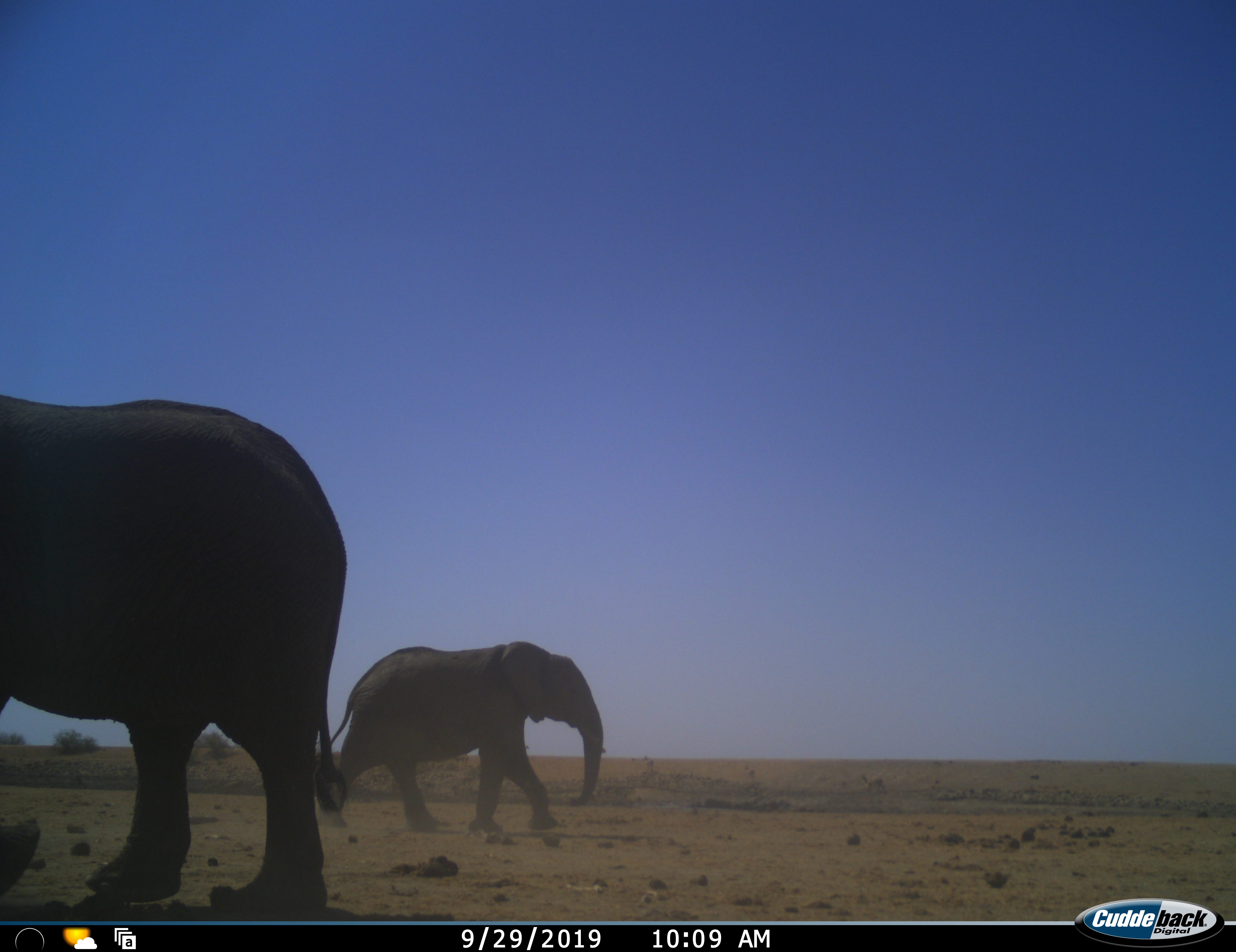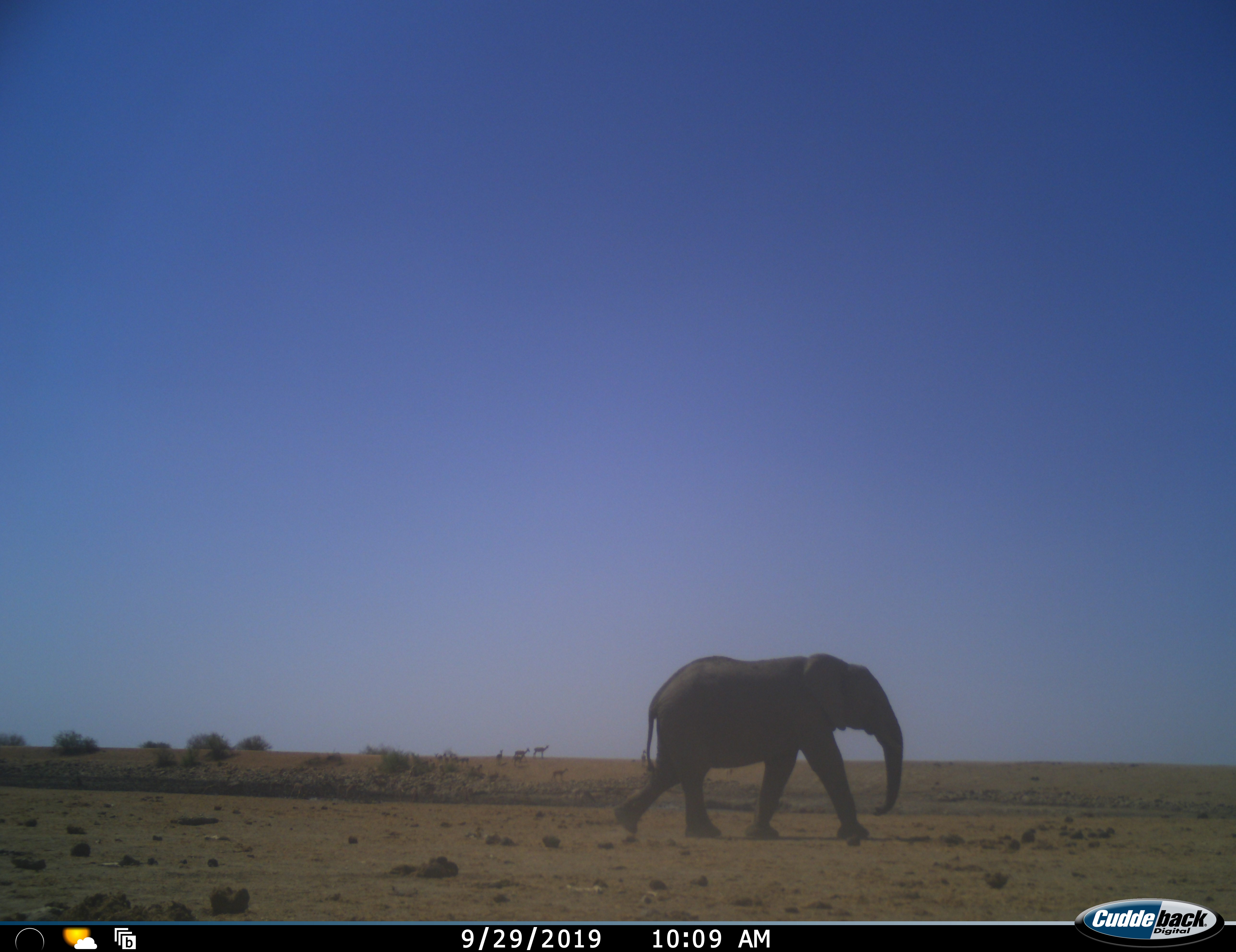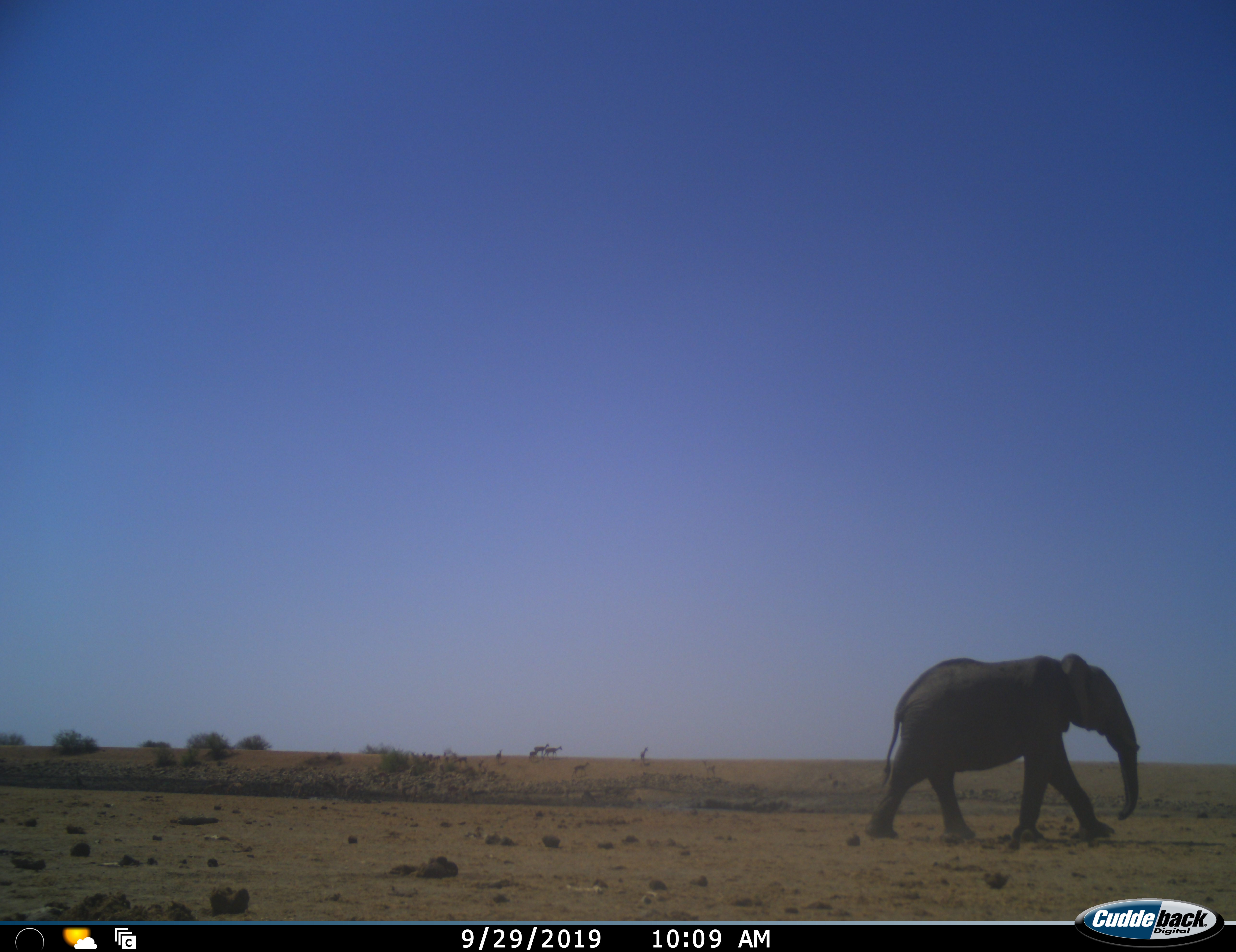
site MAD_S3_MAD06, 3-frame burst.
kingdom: Animalia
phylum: Chordata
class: Mammalia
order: Proboscidea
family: Elephantidae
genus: Loxodonta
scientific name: Loxodonta africana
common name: african bush elephant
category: elephant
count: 2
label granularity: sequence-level